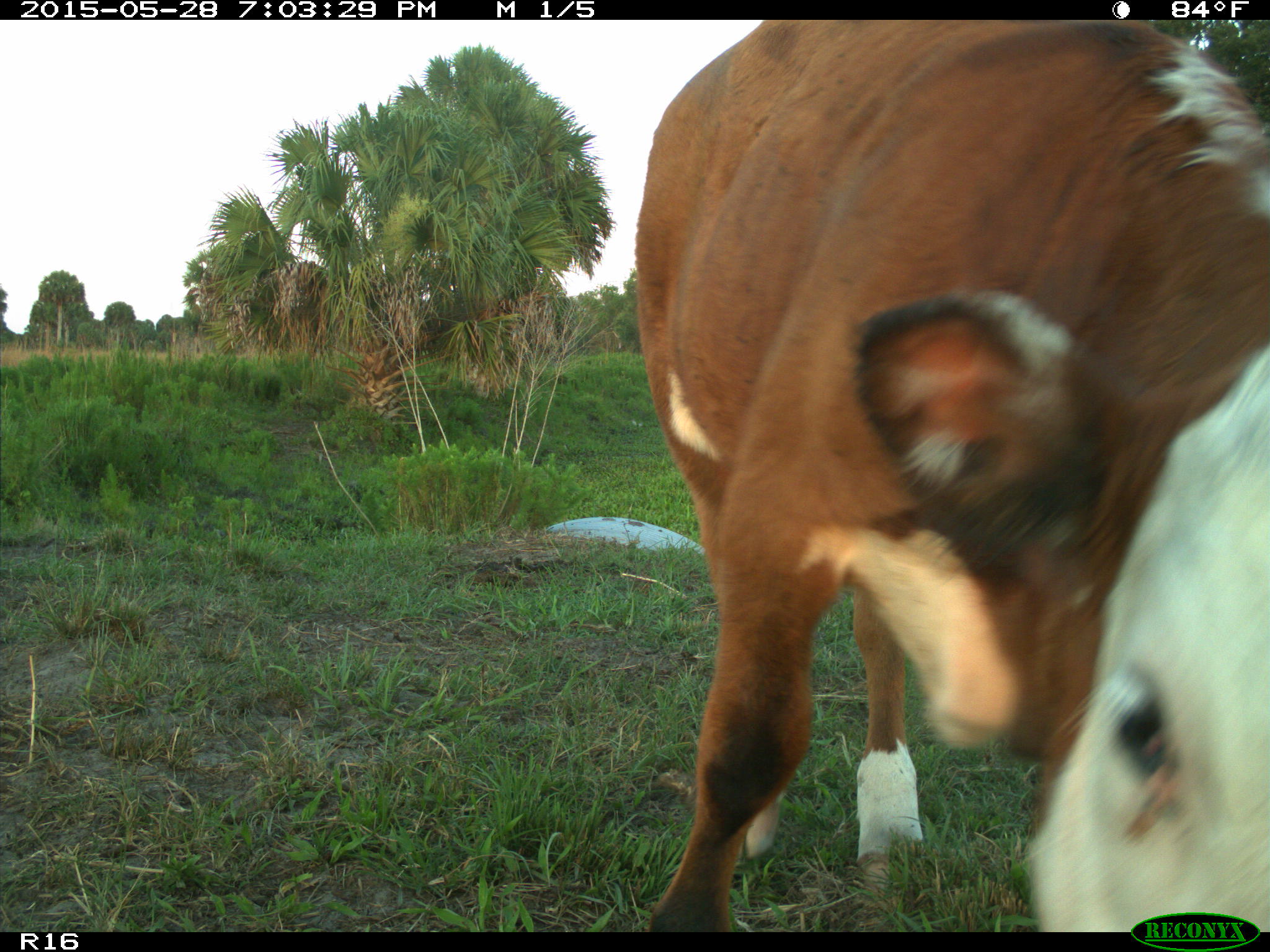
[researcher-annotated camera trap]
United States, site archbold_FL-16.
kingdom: Animalia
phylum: Chordata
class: Mammalia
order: Artiodactyla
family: Bovidae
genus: Bos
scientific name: Bos taurus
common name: domestic cow